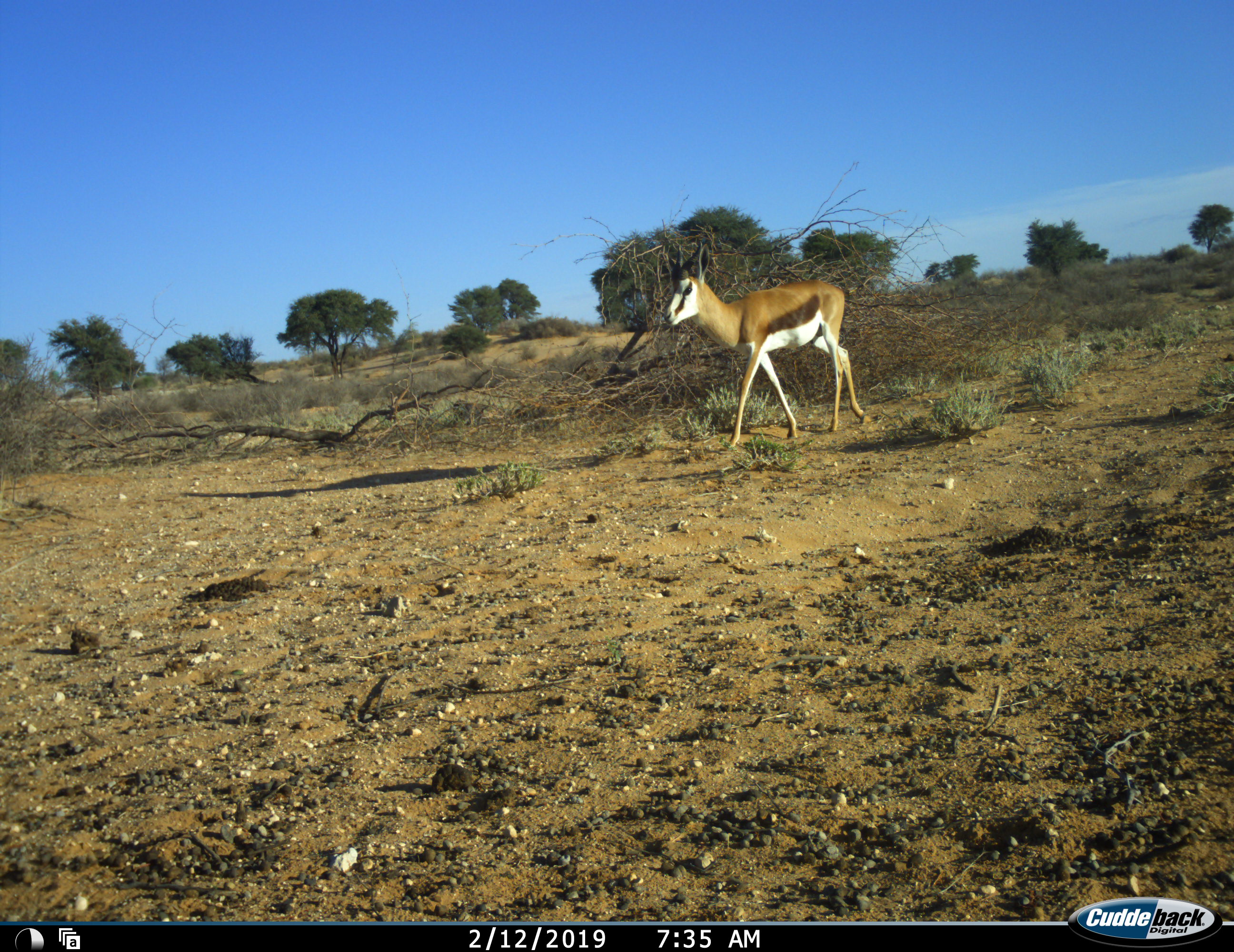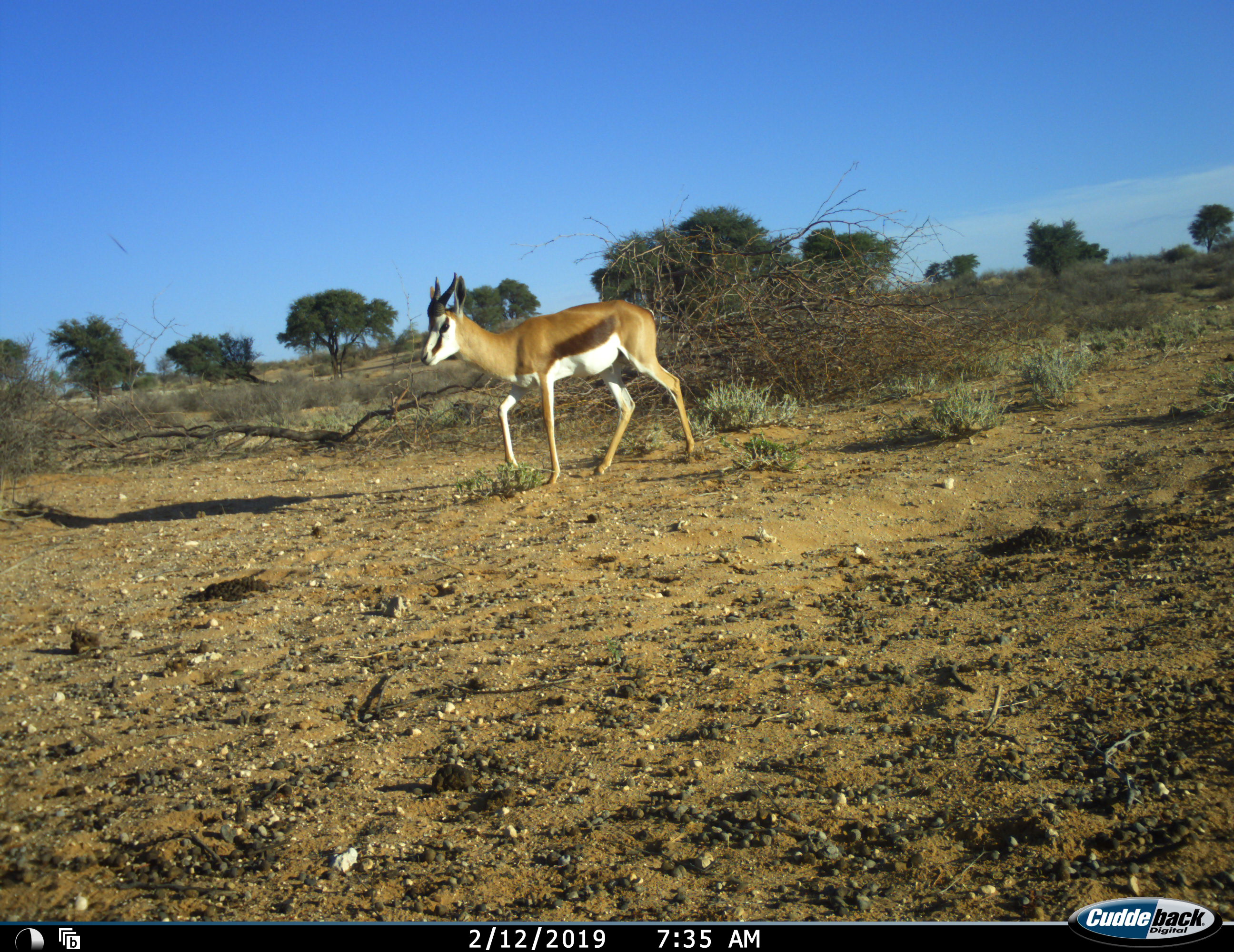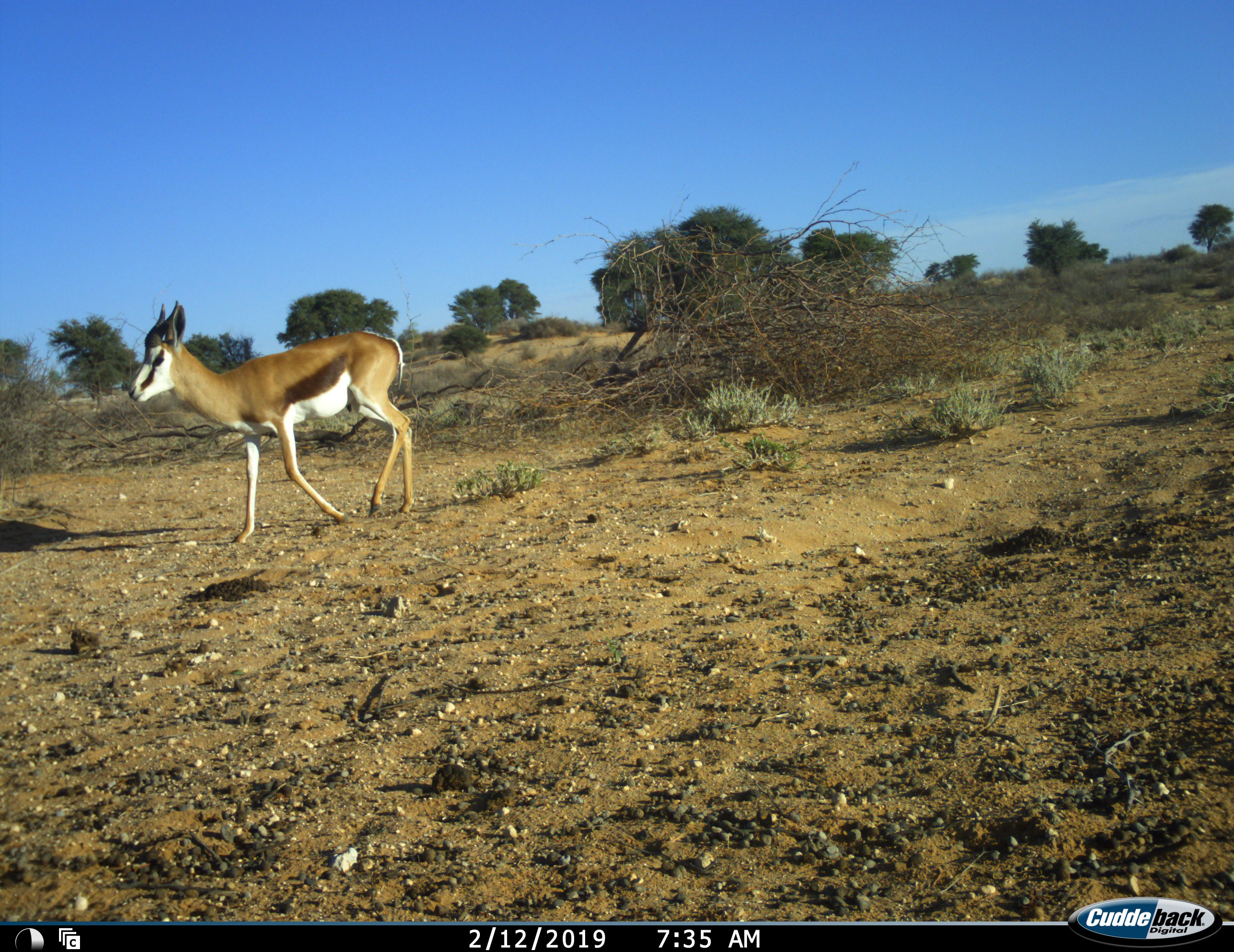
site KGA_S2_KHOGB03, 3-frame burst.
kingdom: Animalia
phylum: Chordata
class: Mammalia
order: Artiodactyla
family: Bovidae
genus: Antidorcas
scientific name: Antidorcas marsupialis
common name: springbok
Springbok (Antidorcas marsupialis), count 1. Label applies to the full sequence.